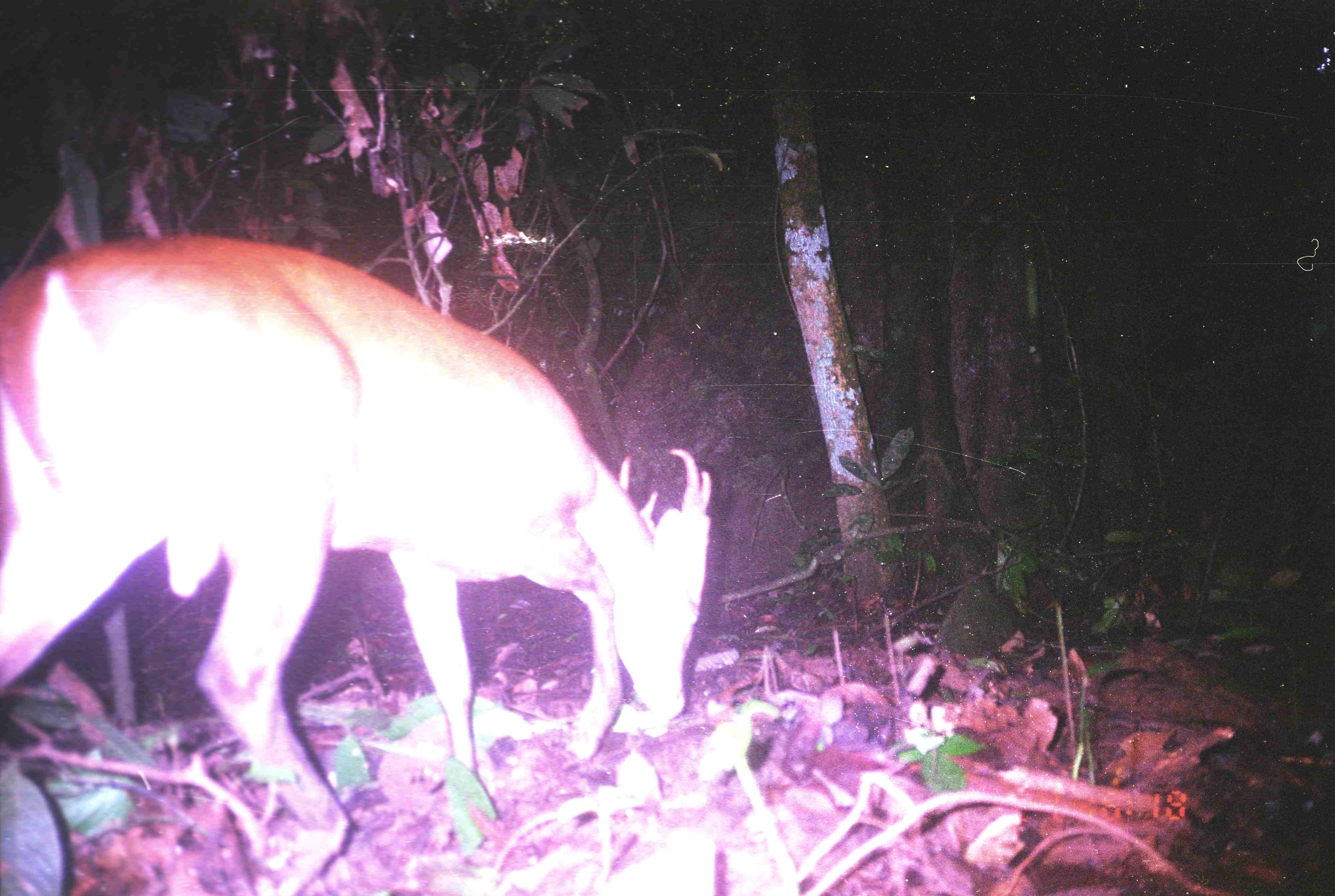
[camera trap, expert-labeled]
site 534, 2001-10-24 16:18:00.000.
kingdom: Animalia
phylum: Chordata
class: Mammalia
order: Artiodactyla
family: Cervidae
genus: Muntiacus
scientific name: Muntiacus muntjak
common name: southern red muntjac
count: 1